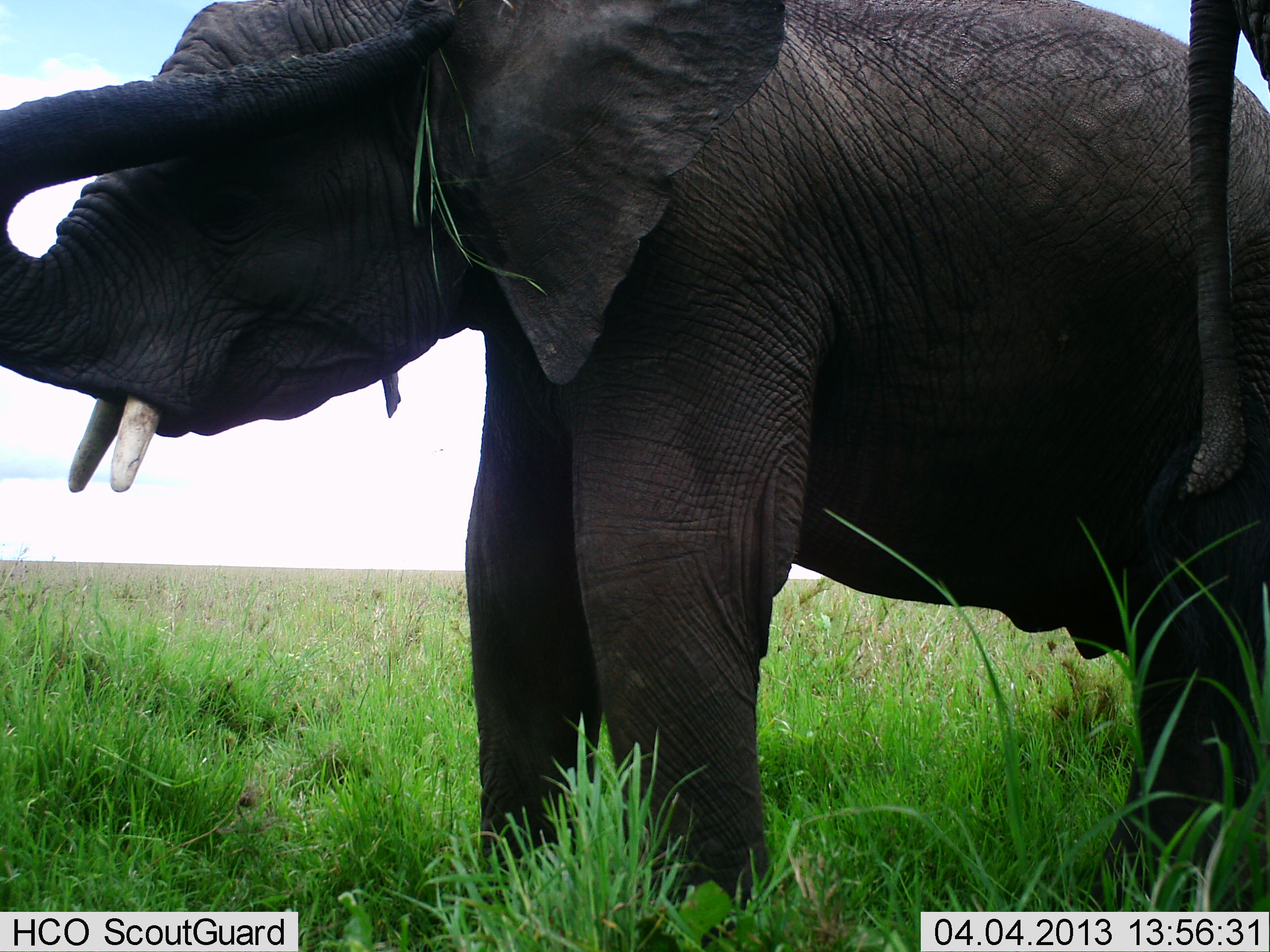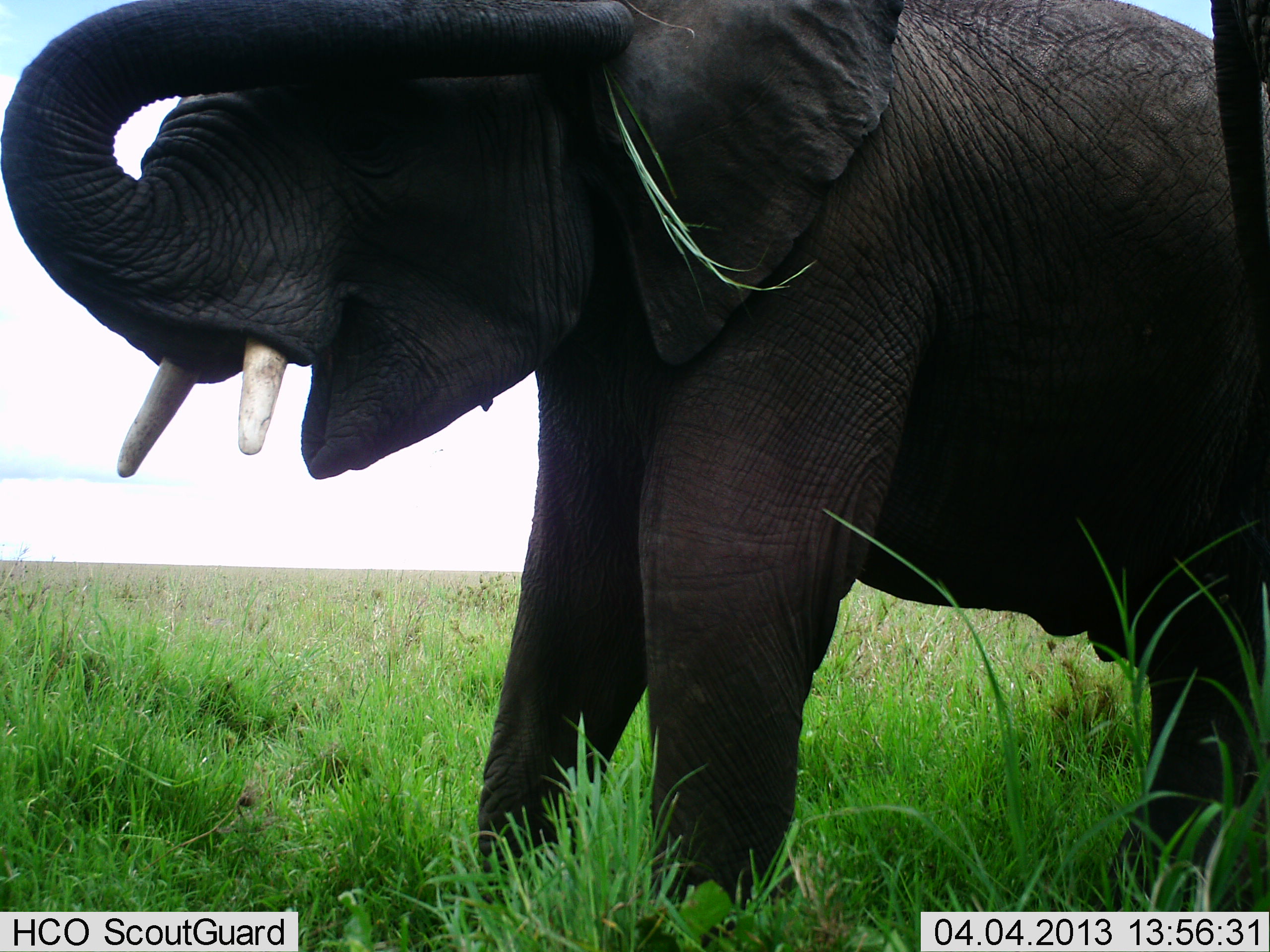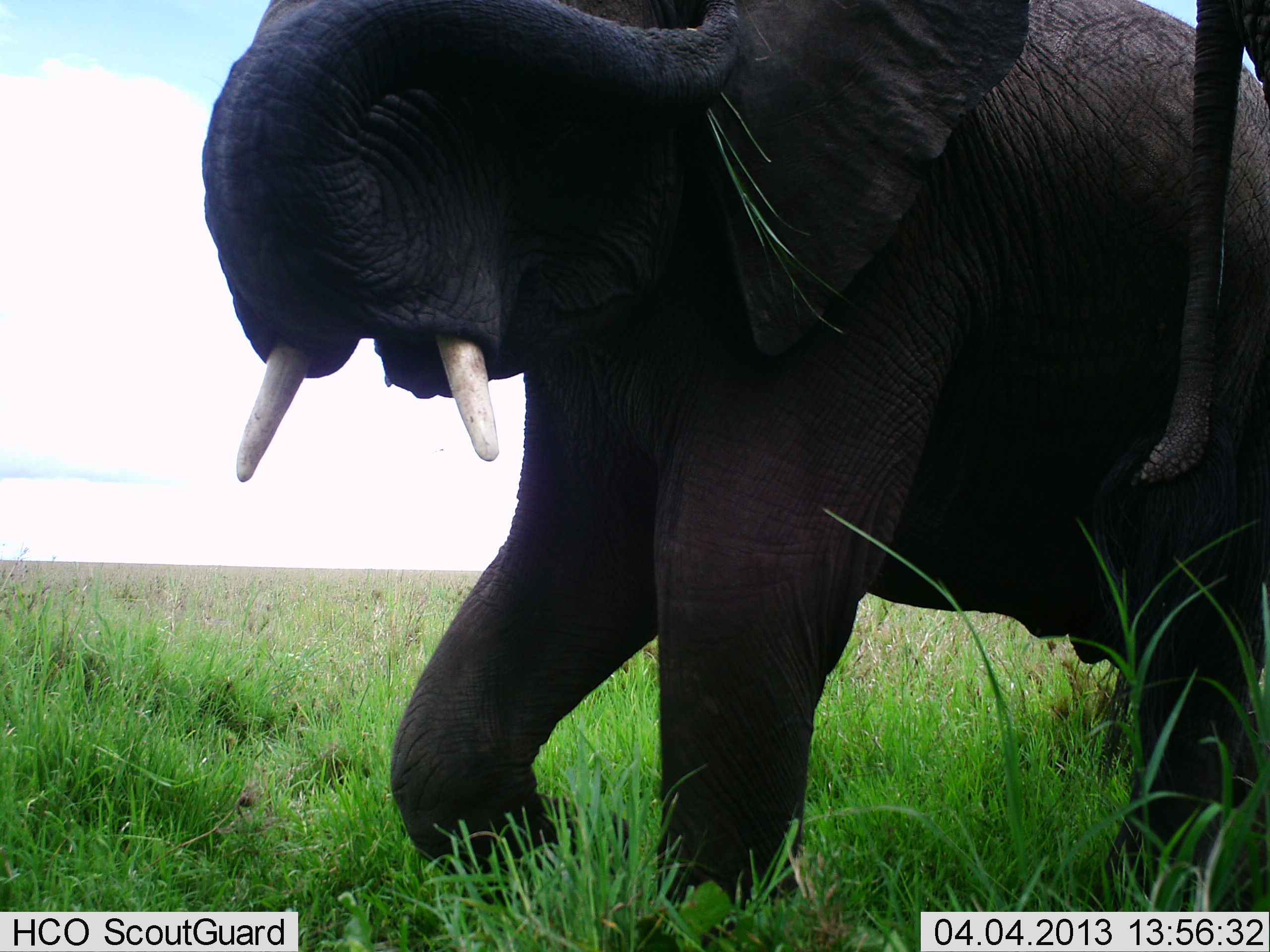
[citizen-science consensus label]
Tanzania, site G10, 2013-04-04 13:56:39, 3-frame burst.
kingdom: Animalia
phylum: Chordata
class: Mammalia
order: Proboscidea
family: Elephantidae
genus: Loxodonta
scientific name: Loxodonta africana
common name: african bush elephant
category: elephant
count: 2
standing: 76%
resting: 0%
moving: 11%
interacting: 11%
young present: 3%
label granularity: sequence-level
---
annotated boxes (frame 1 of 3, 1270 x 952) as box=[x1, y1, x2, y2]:
animal: box=[0, 0, 1270, 952]; box=[1139, 0, 1270, 682]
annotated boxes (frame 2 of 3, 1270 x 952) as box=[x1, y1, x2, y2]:
animal: box=[0, 0, 1270, 952]; box=[1207, 0, 1270, 566]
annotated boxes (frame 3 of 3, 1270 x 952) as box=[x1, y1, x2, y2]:
animal: box=[198, 0, 1270, 951]; box=[1081, 0, 1270, 791]